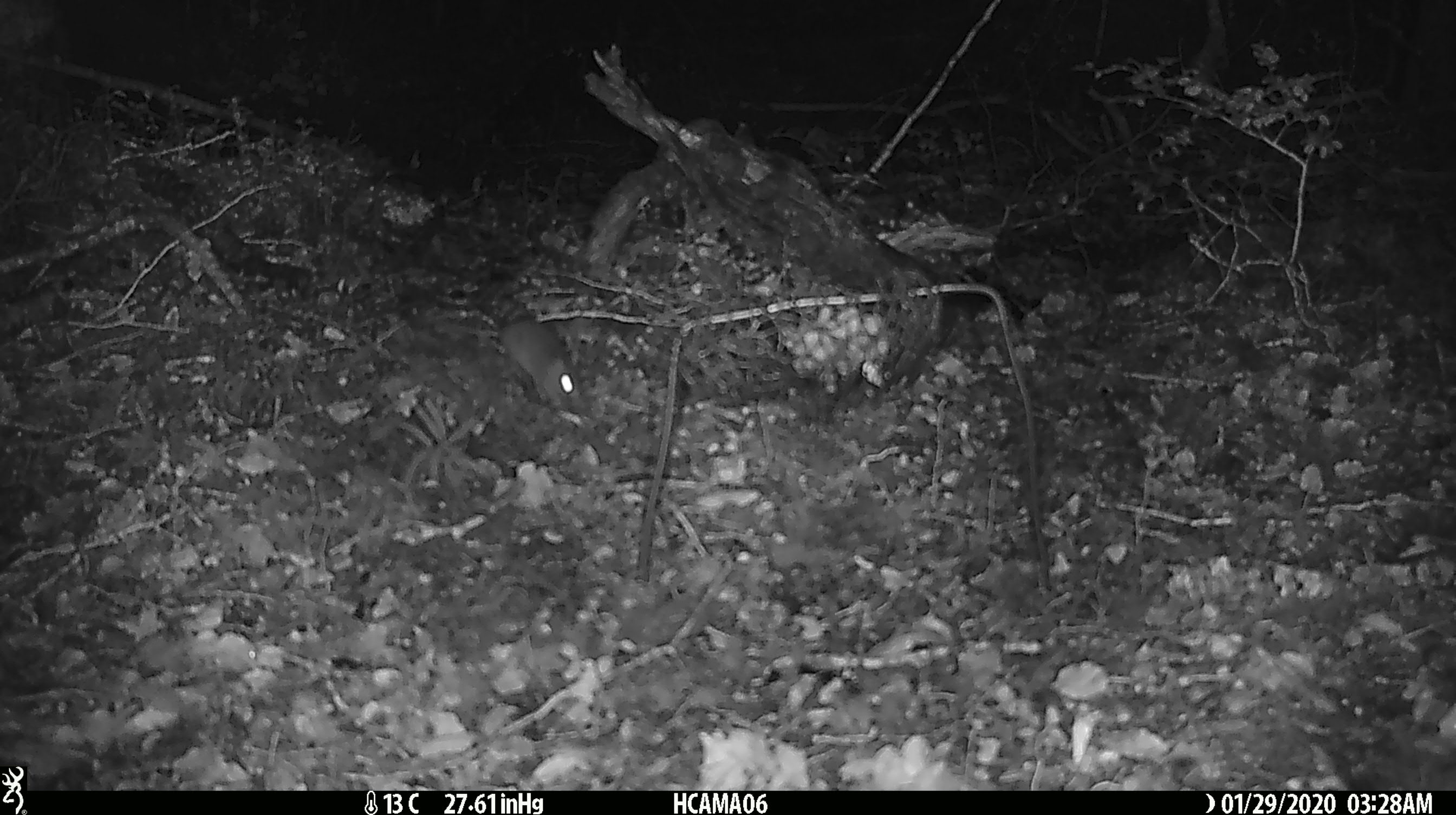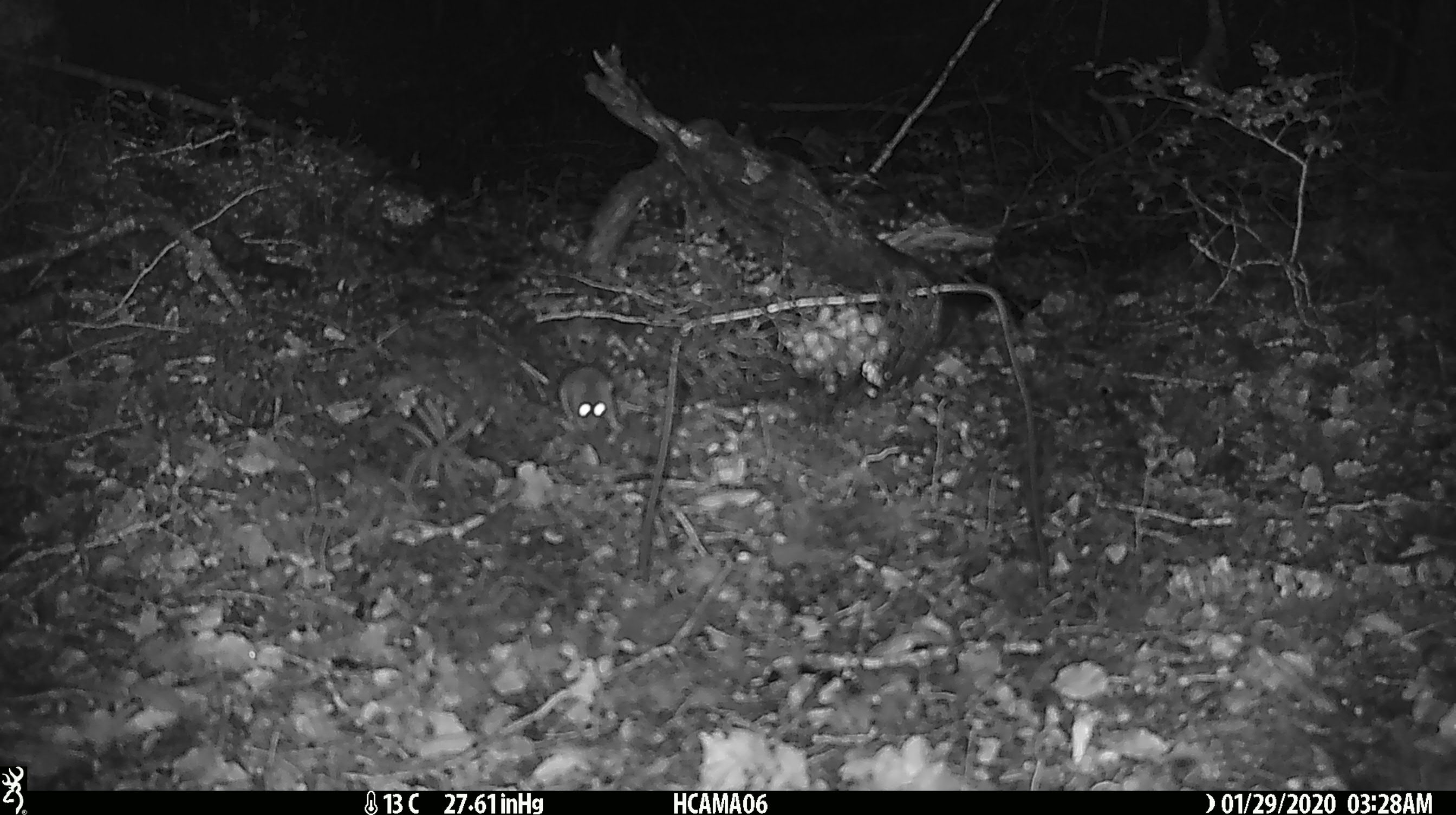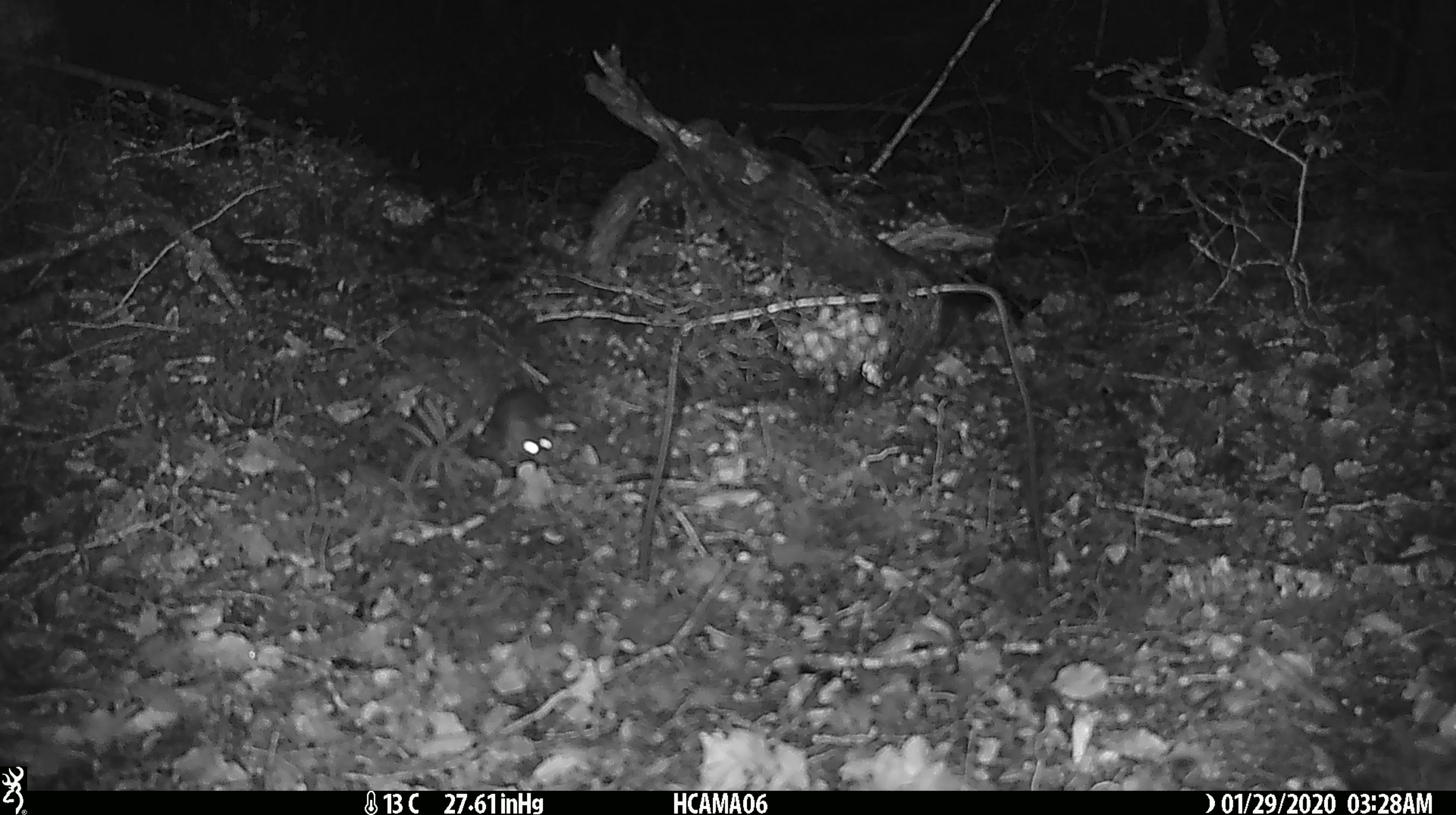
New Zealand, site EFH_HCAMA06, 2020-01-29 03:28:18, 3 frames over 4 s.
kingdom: Animalia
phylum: Chordata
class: Mammalia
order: Rodentia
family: Muridae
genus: Mus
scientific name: Mus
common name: mouse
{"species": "mouse (Mus)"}